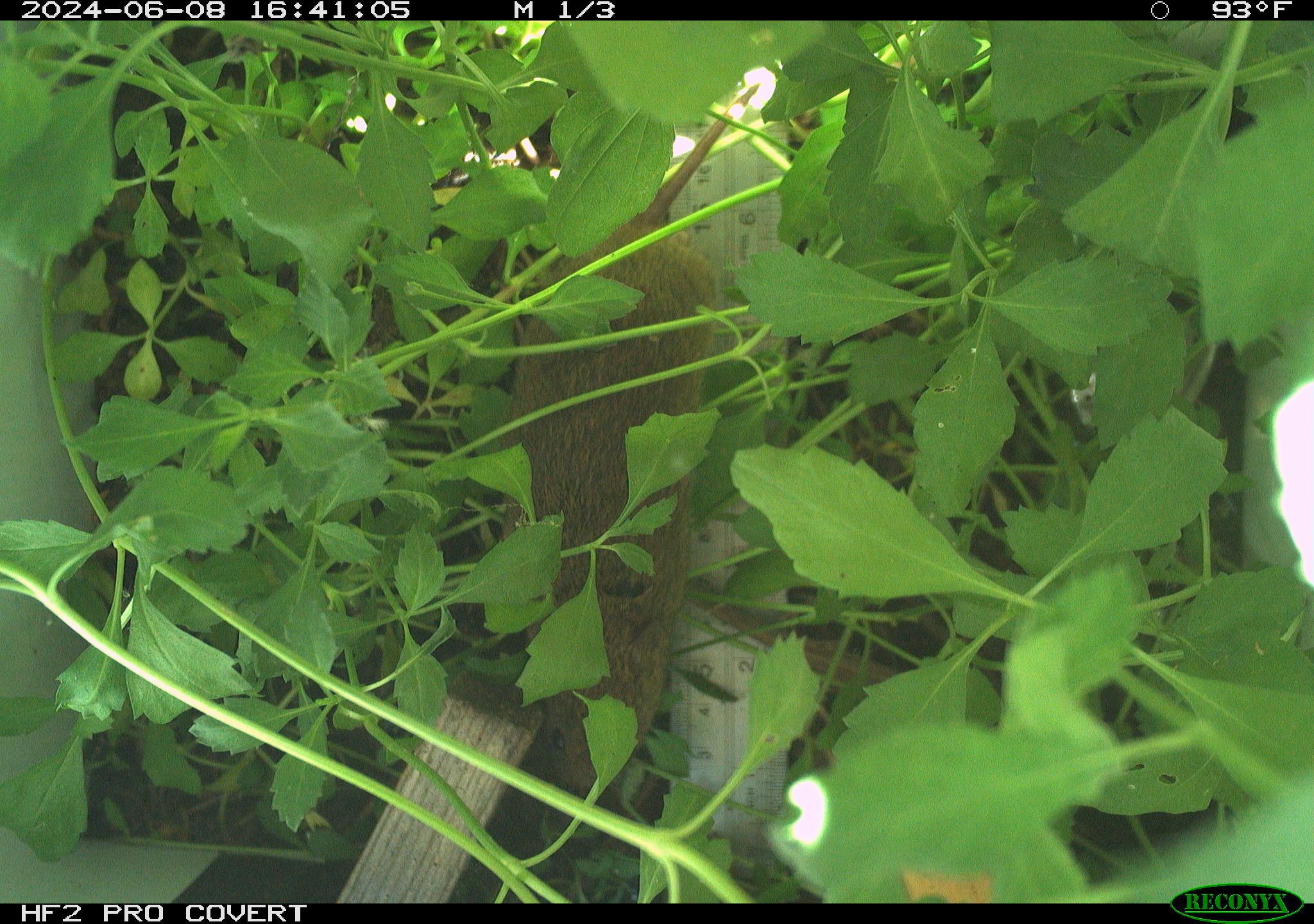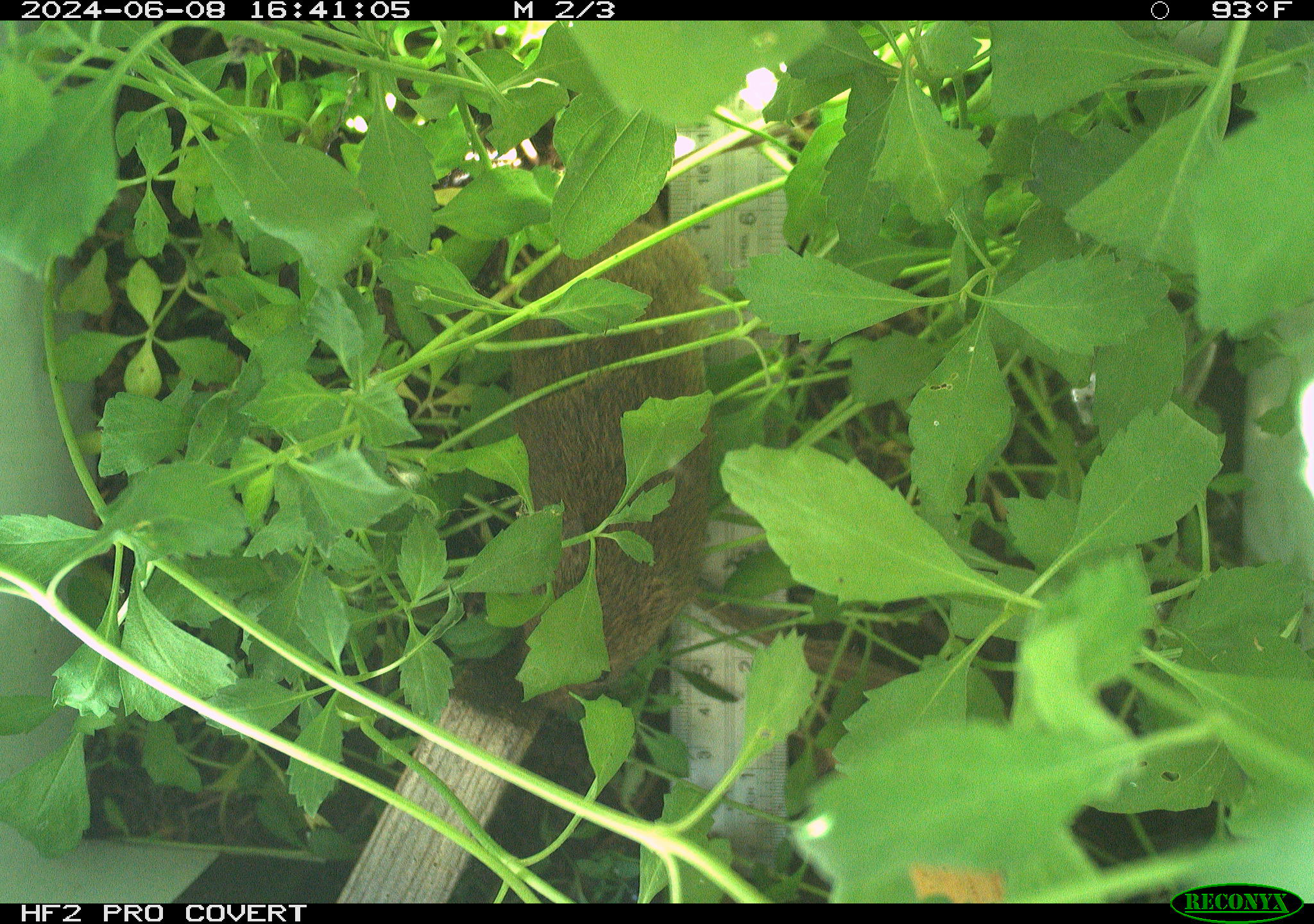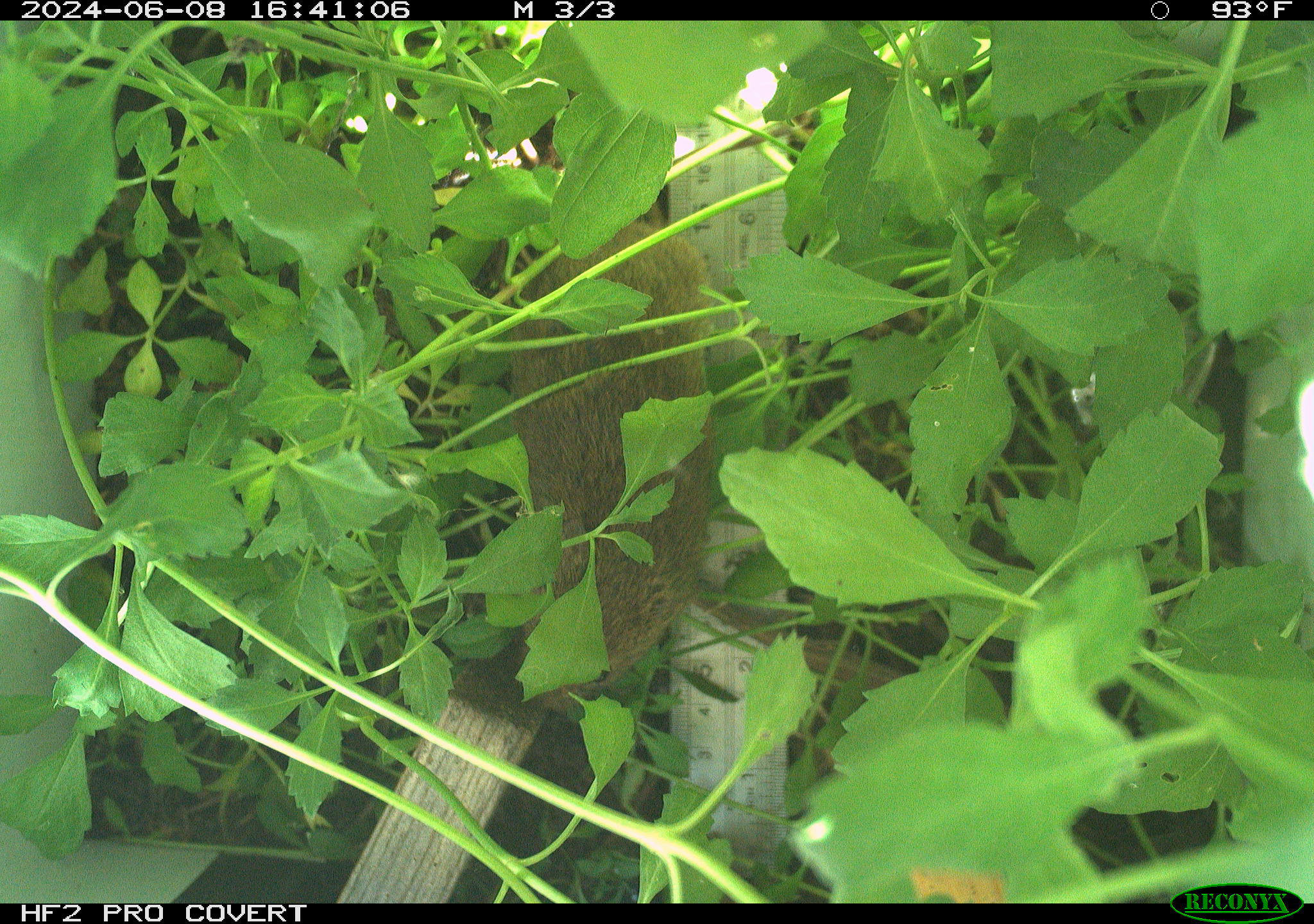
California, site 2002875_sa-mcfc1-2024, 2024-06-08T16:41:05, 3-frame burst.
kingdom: Animalia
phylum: Chordata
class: Mammalia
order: Rodentia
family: Cricetidae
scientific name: Arvicolinae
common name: voles, lemmings, and muskrats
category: arvicolinae subfamily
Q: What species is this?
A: Arvicolinae subfamily (voles, lemmings, and muskrats) (Arvicolinae).